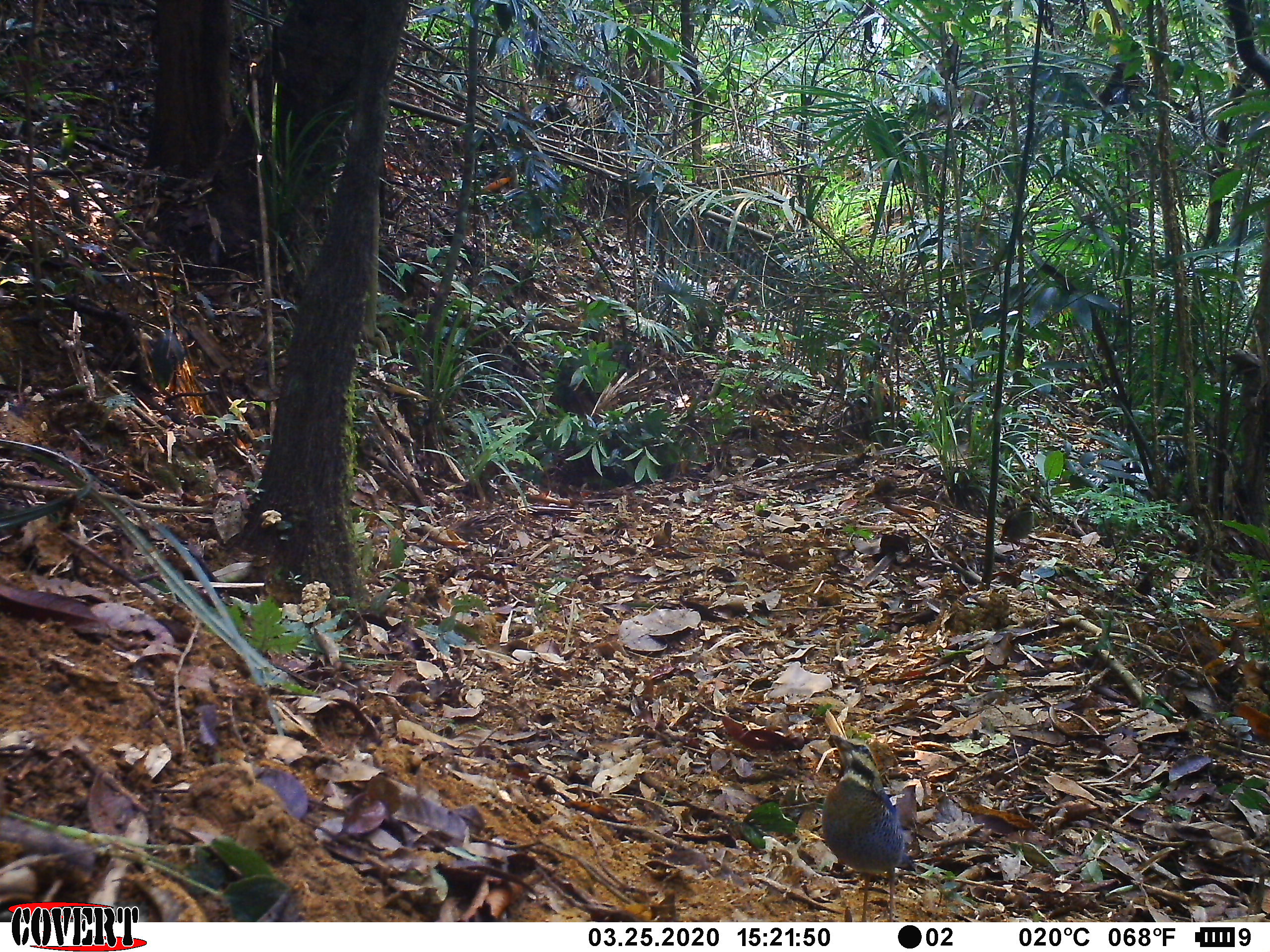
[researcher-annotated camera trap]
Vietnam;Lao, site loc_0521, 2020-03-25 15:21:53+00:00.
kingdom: Animalia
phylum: Chordata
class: Aves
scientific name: Aves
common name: bird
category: unidentified bird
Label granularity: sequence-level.